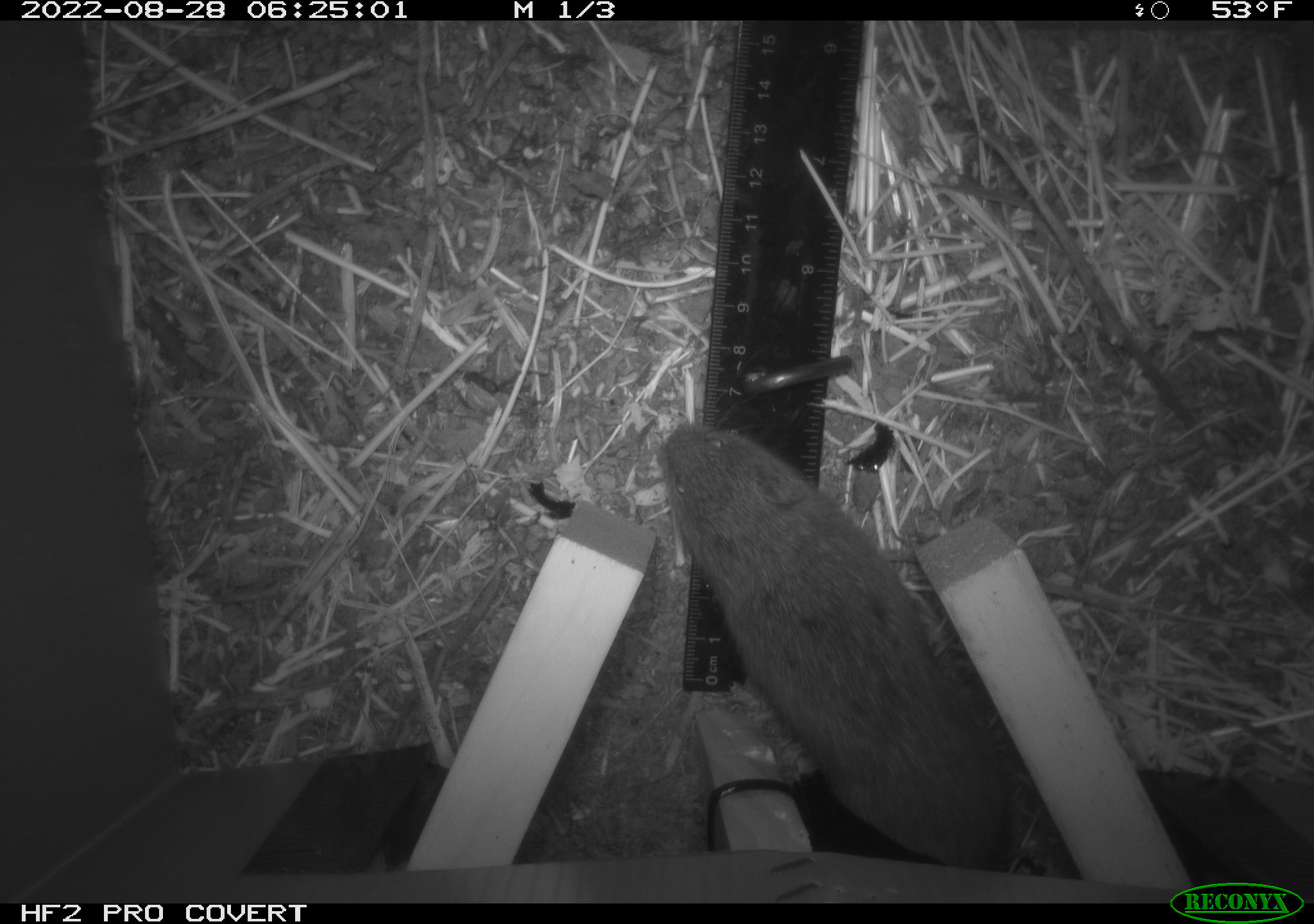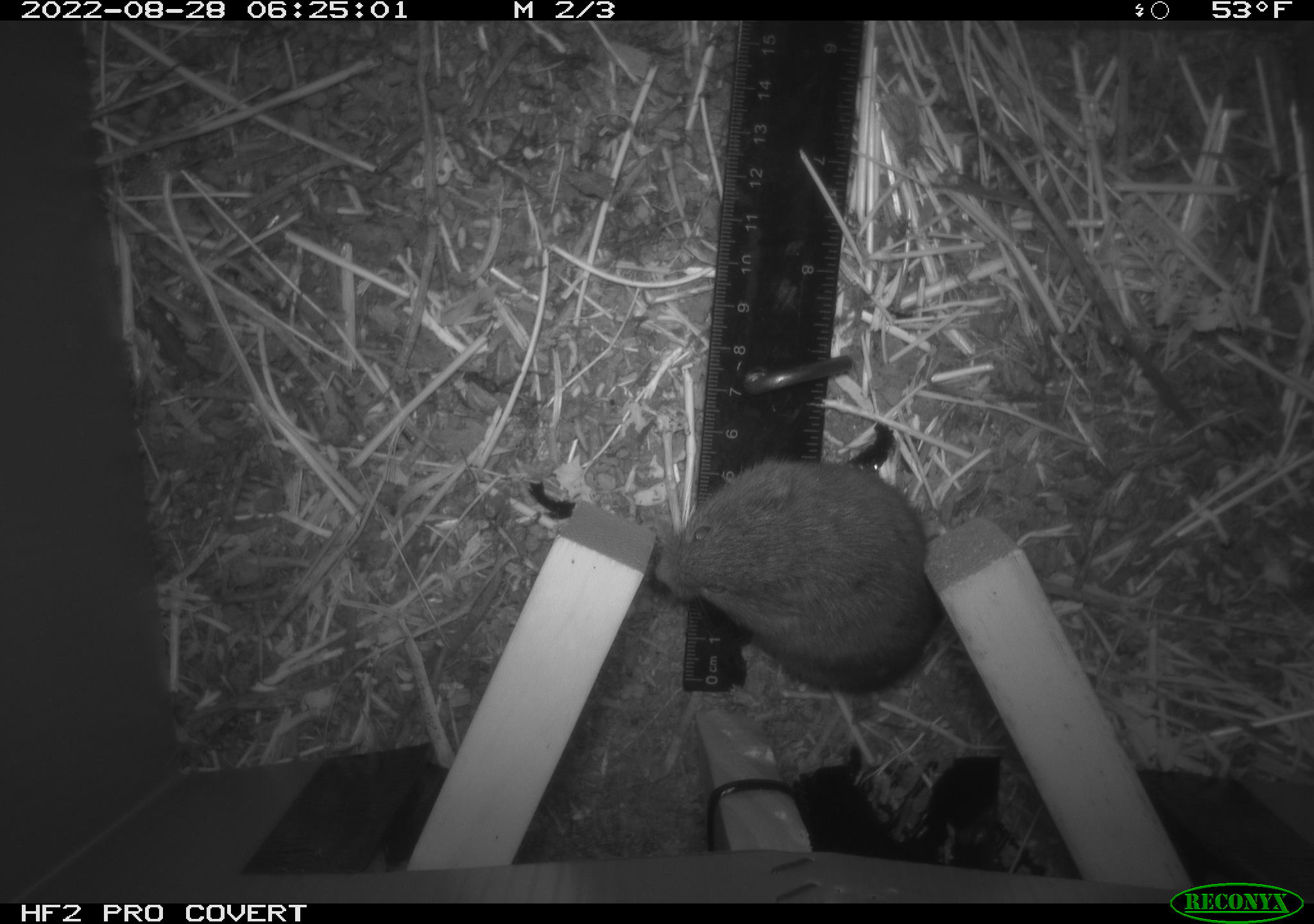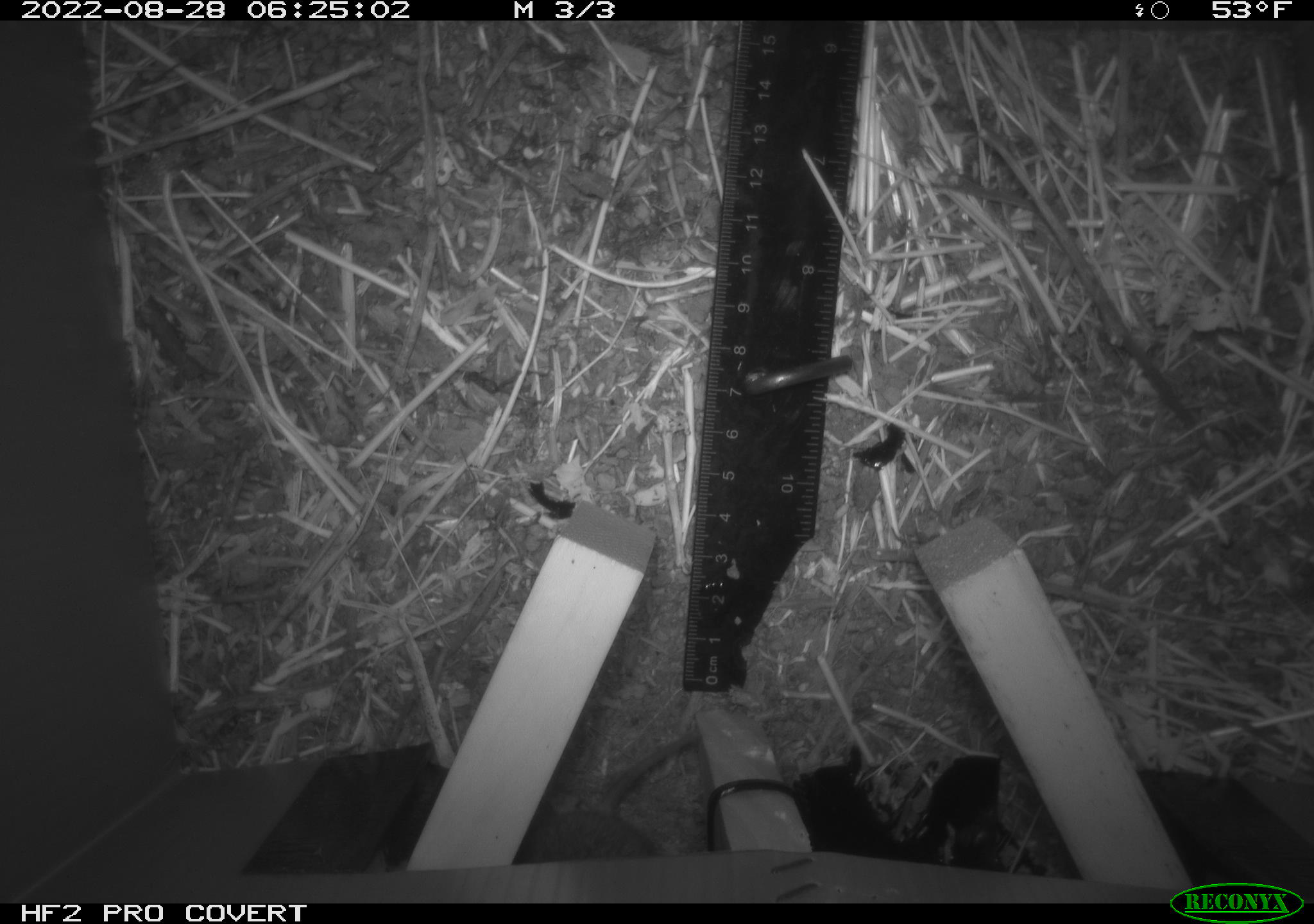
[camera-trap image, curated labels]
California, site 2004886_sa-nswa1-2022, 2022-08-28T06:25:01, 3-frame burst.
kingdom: Animalia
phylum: Chordata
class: Mammalia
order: Rodentia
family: Cricetidae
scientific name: Cricetidae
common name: hamsters, voles, lemmings, and allies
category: cricetidae family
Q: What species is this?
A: Cricetidae family (hamsters, voles, lemmings, and allies) (Cricetidae).